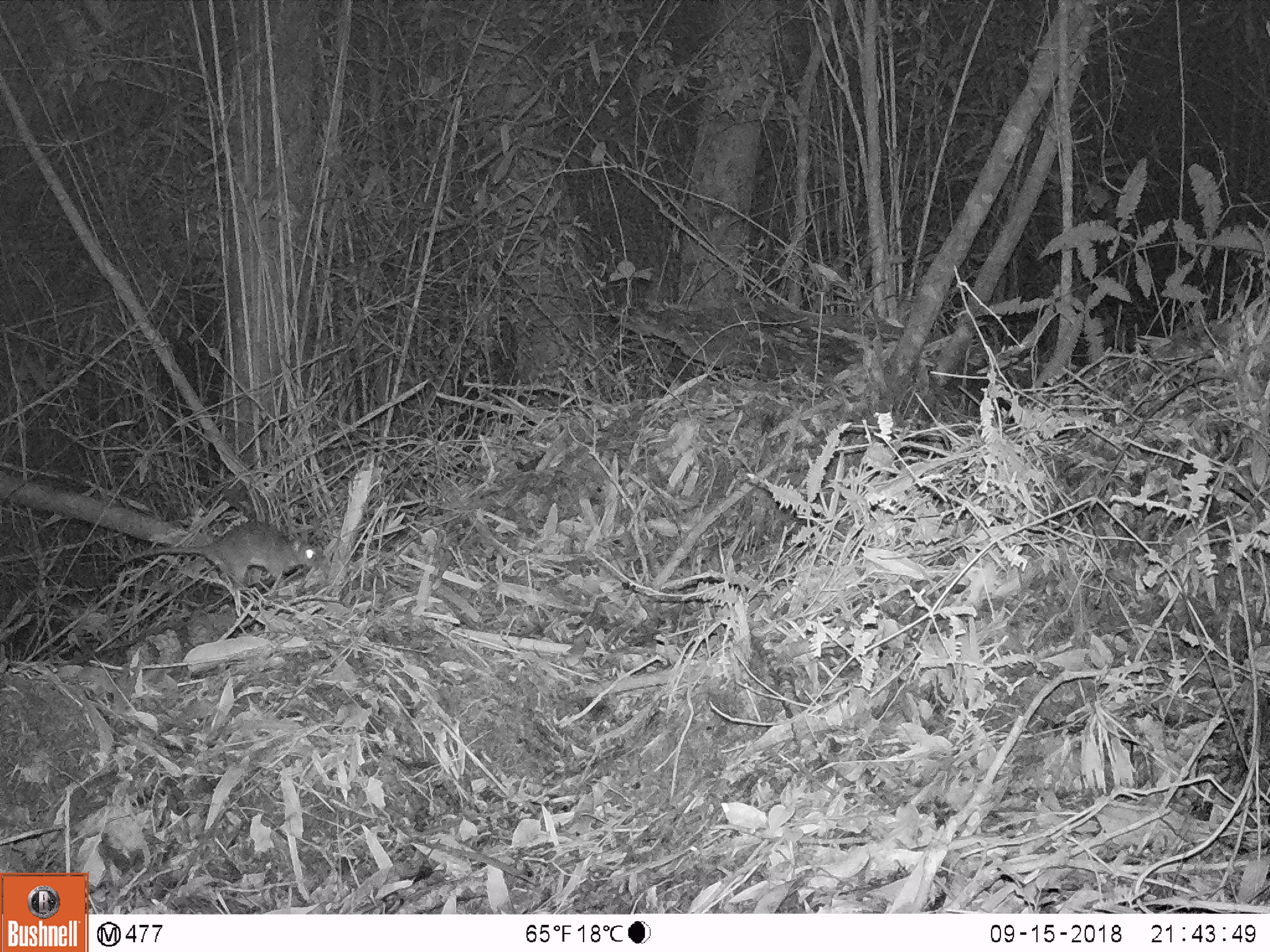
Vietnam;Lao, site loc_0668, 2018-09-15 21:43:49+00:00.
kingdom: Animalia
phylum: Chordata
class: Mammalia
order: Rodentia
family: Muridae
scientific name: Muridae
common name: old-world mice and rats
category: unidentified murid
Unidentified murid (old-world mice and rats) (Muridae). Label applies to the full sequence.